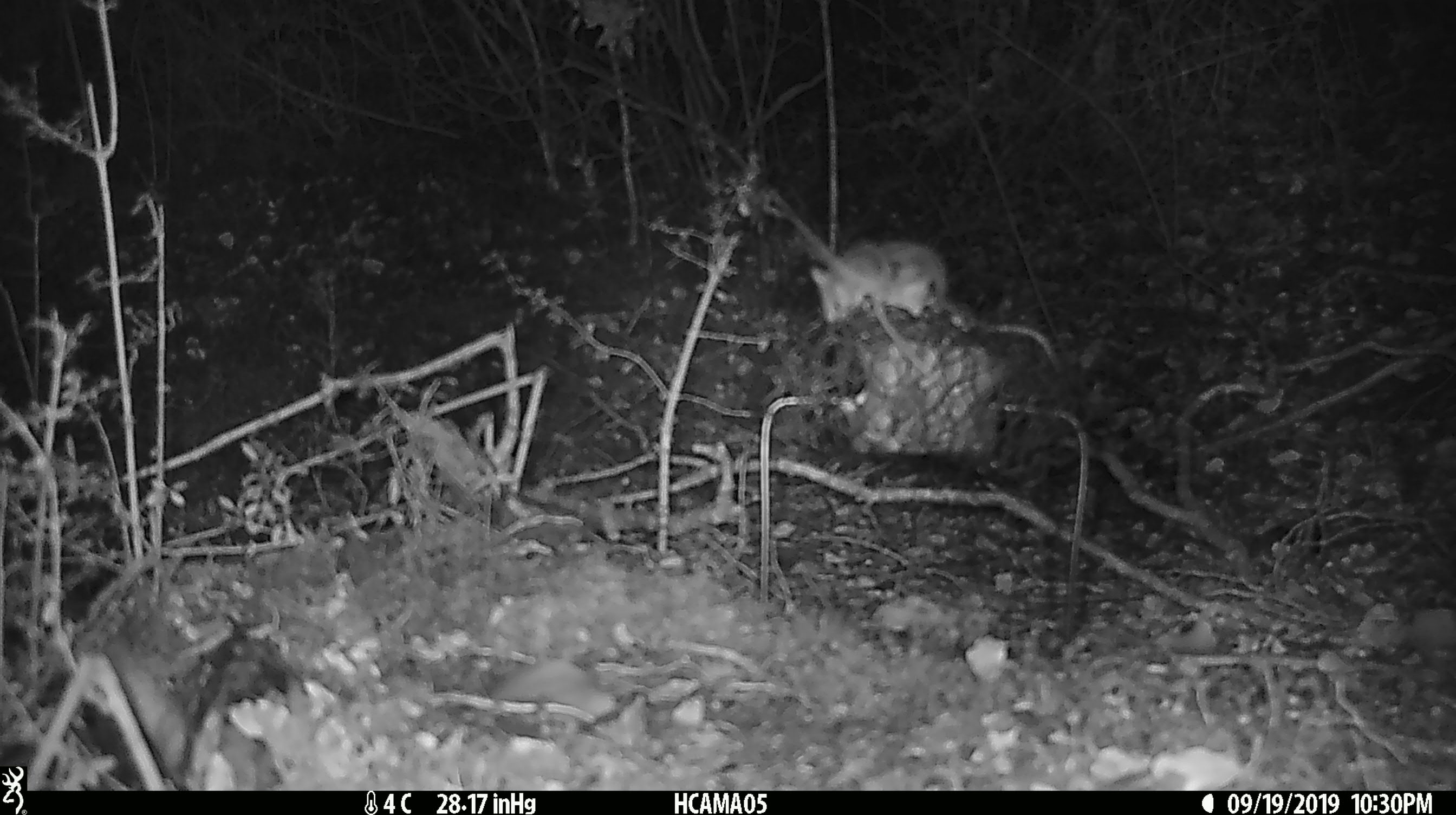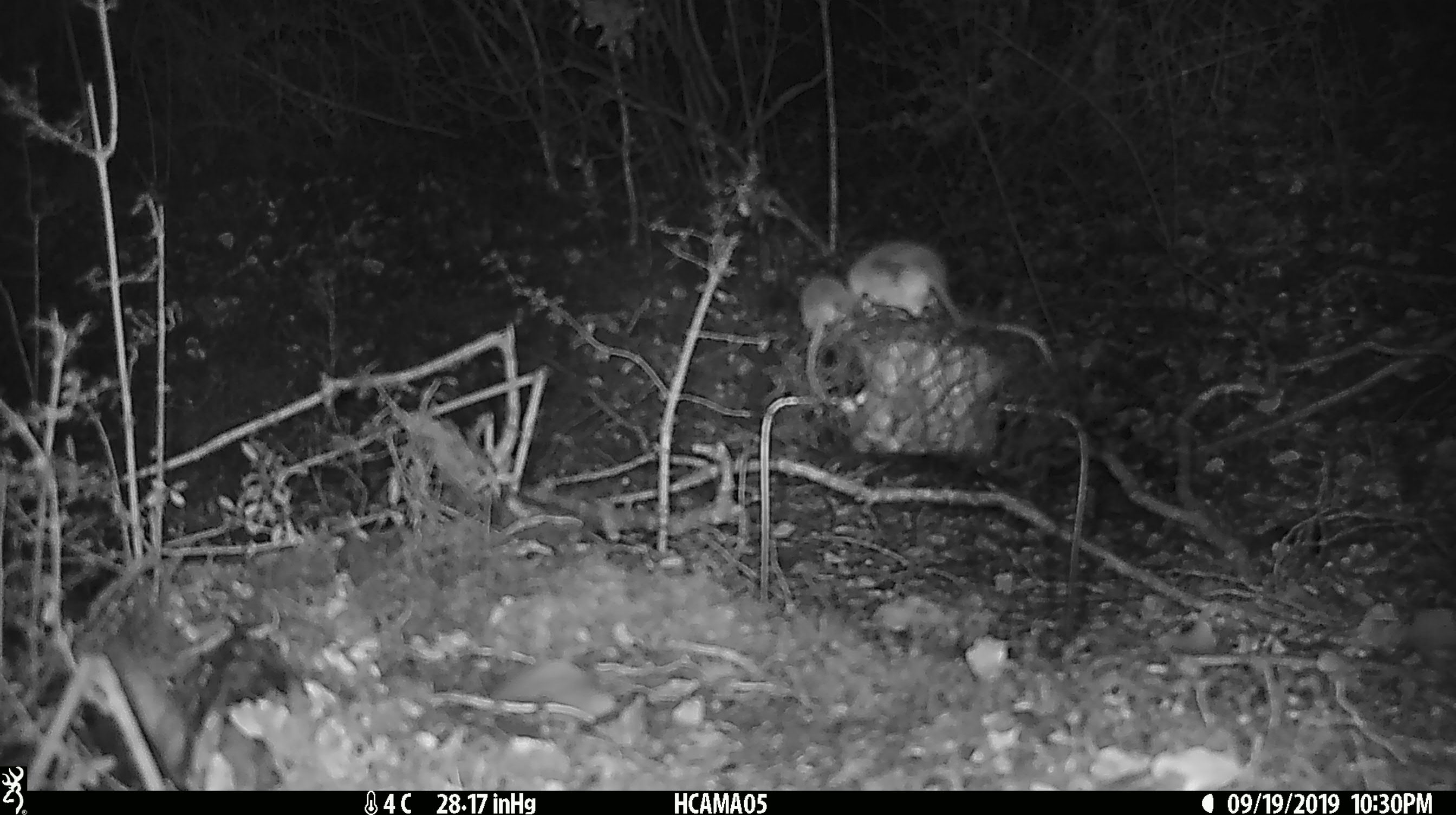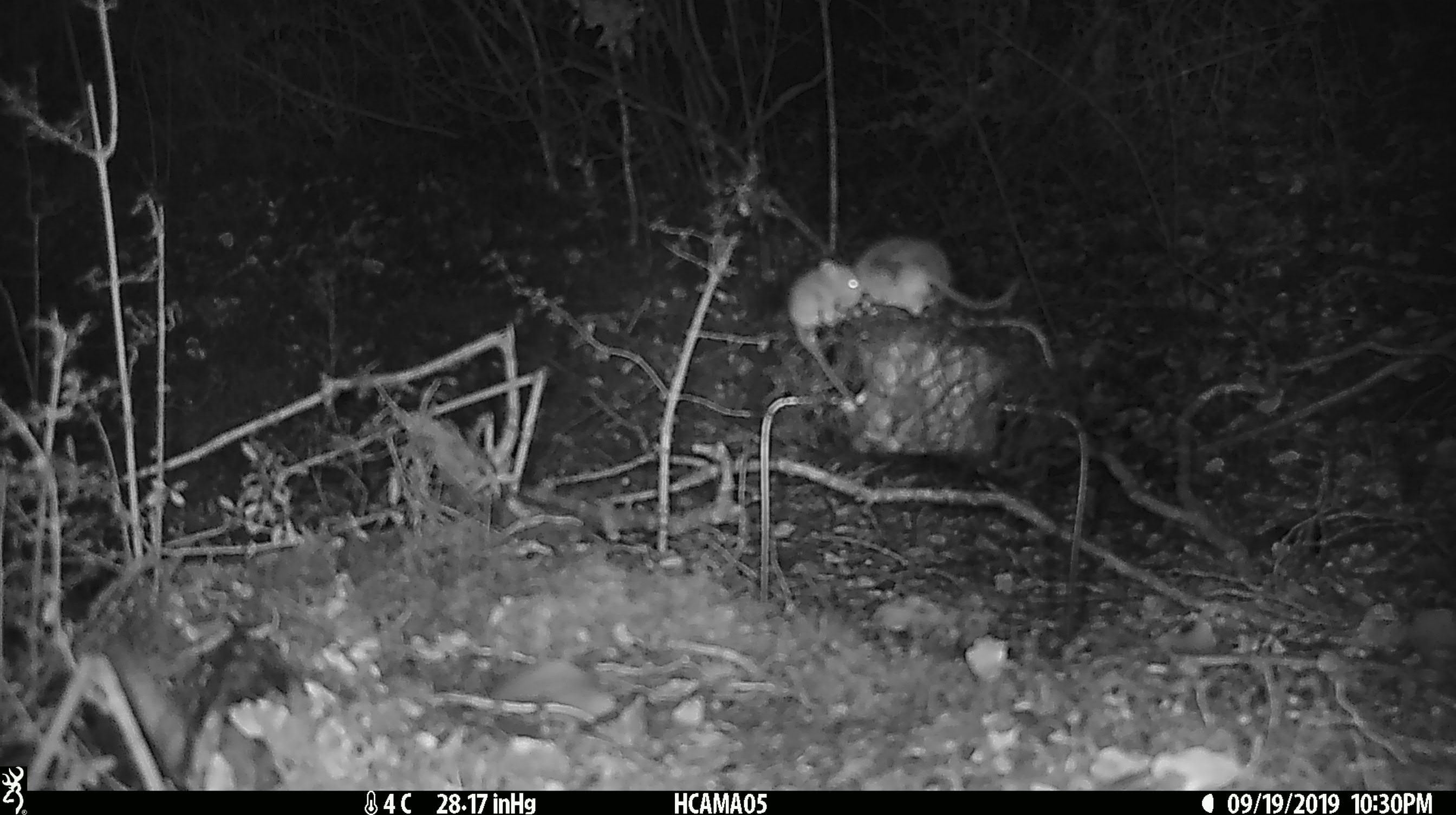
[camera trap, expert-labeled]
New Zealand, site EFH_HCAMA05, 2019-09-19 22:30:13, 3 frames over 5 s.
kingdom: Animalia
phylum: Chordata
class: Mammalia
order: Rodentia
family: Muridae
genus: Mus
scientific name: Mus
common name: mouse